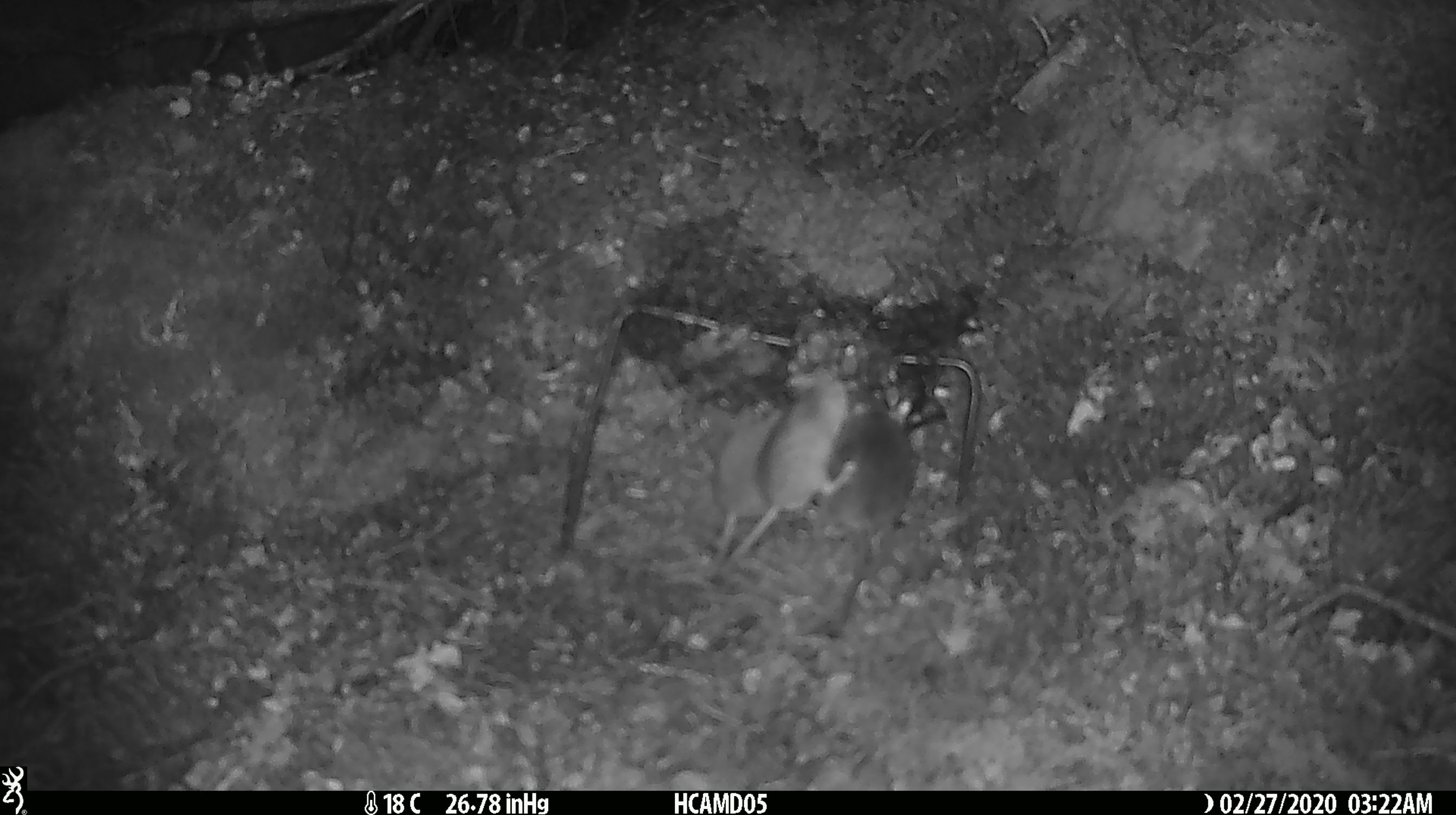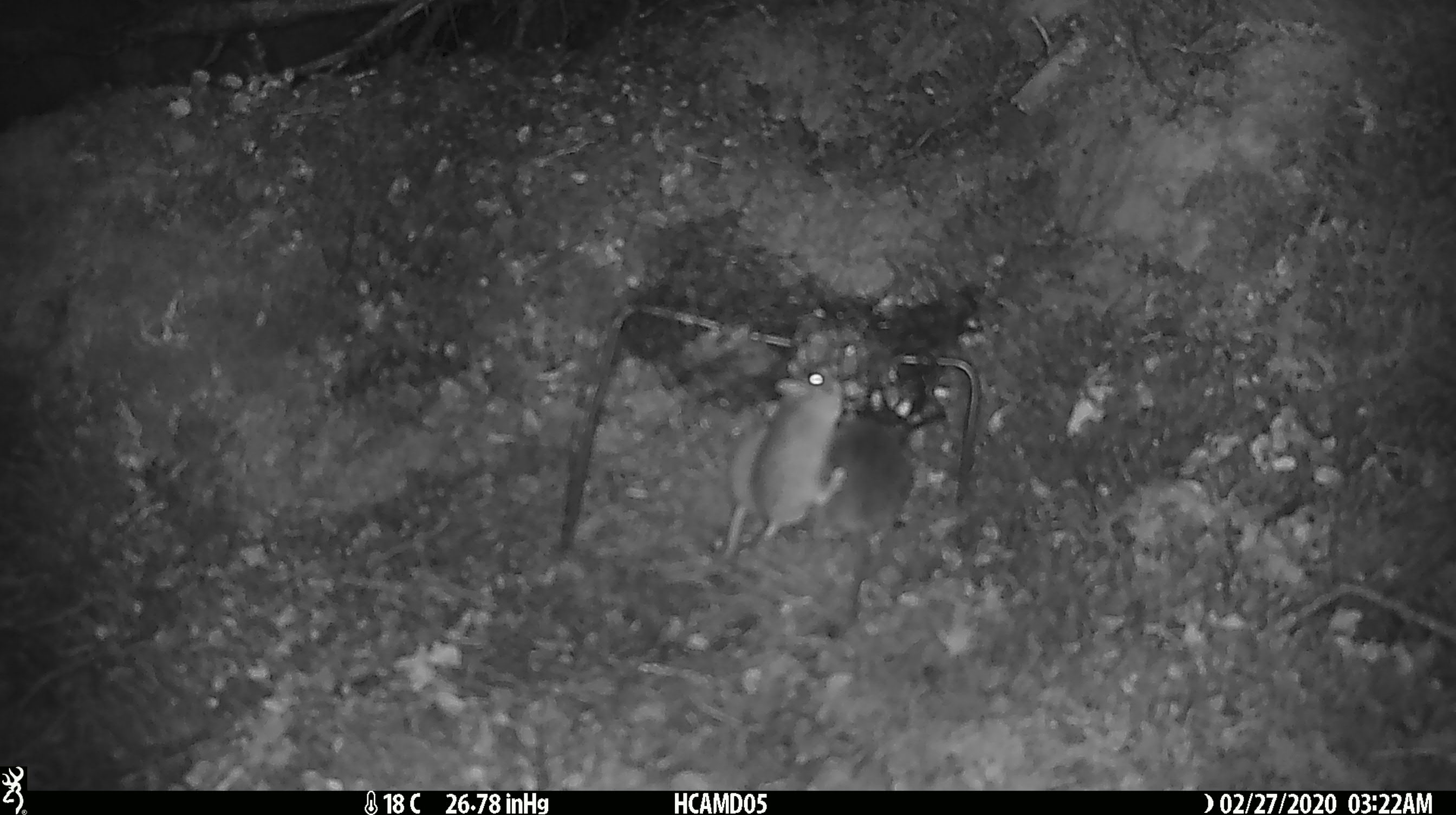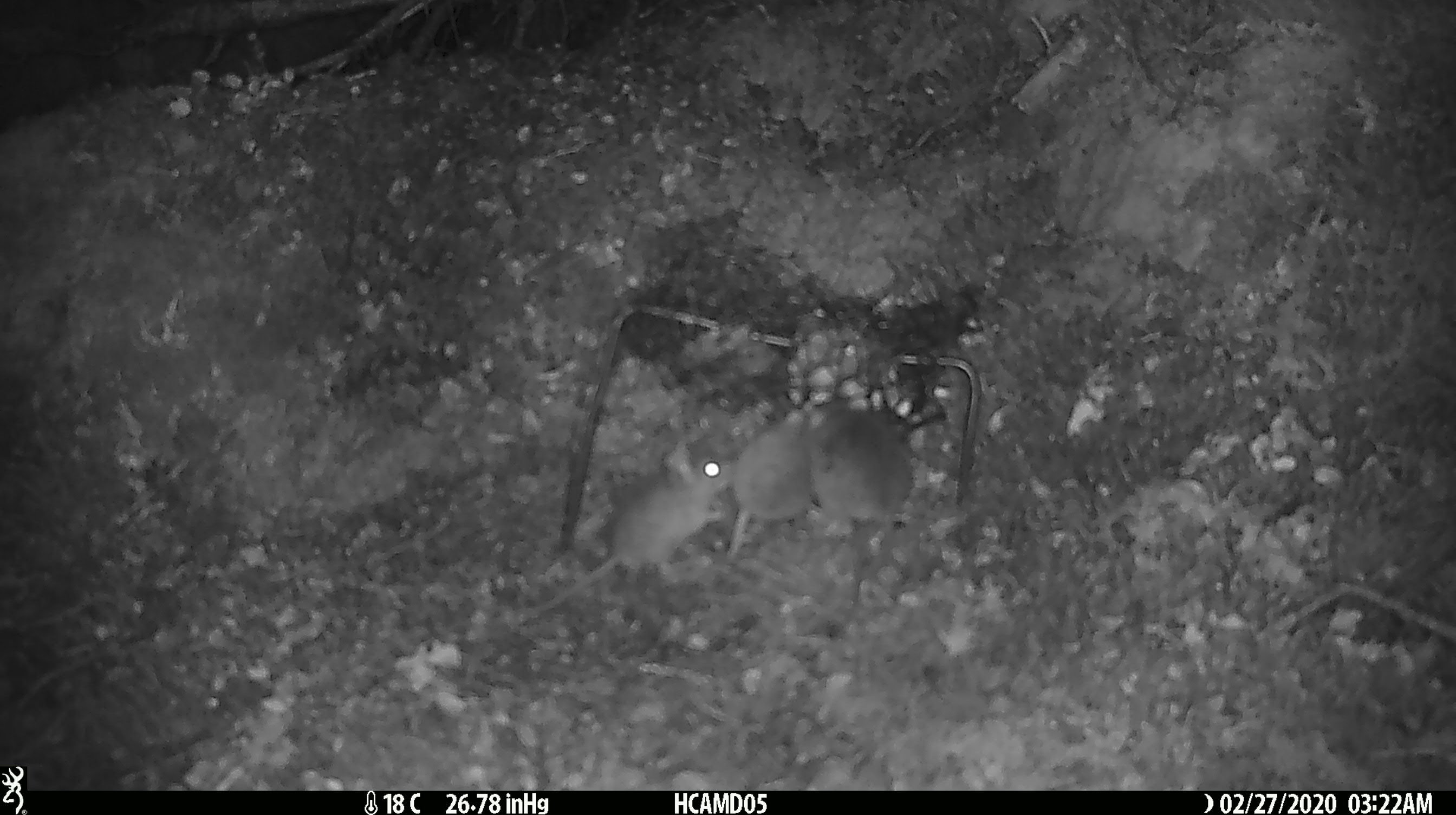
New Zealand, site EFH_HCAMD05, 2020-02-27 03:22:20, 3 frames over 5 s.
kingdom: Animalia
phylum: Chordata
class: Mammalia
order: Rodentia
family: Muridae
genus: Mus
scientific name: Mus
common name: mouse